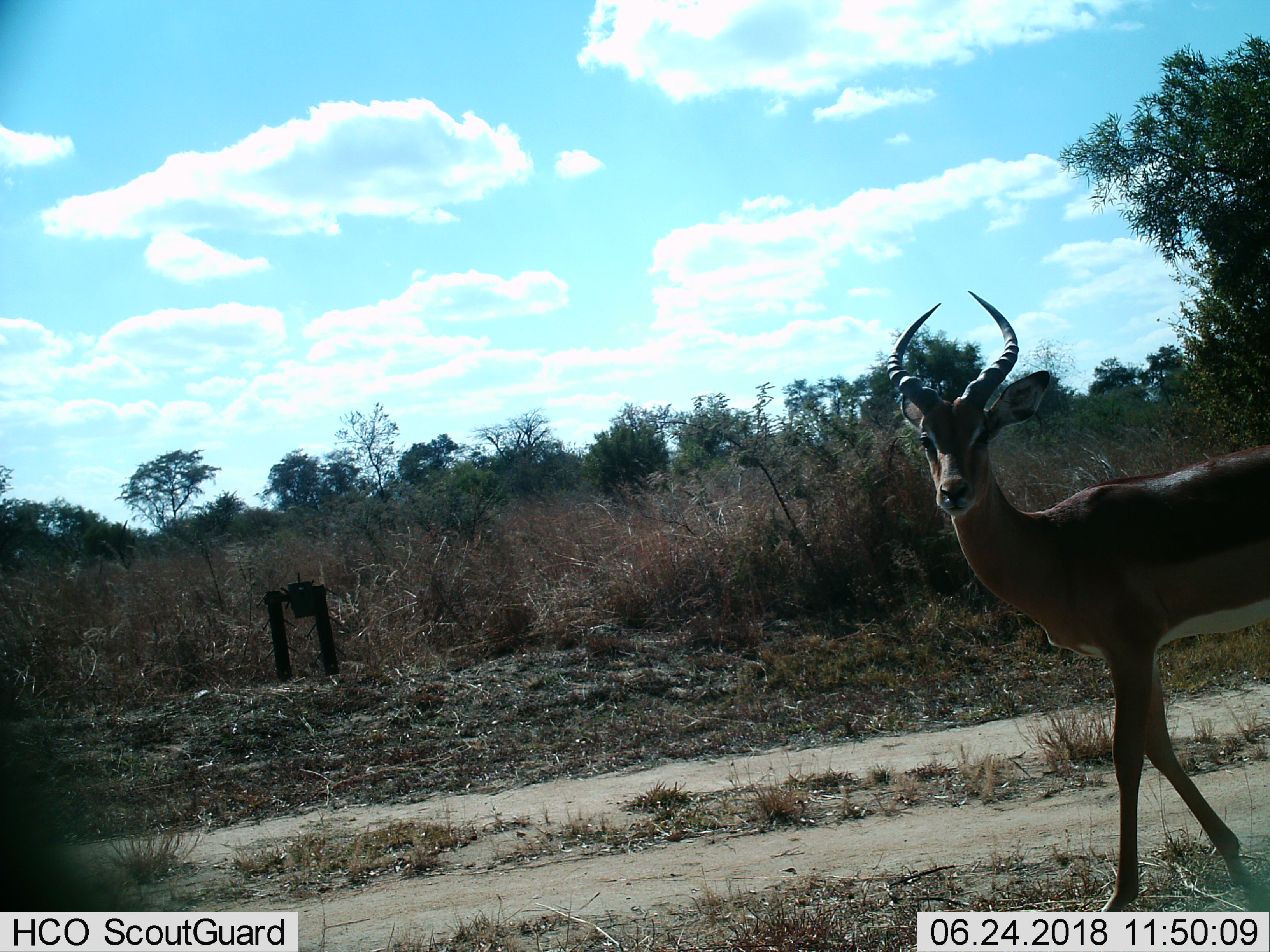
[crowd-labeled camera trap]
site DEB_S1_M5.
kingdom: Animalia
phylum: Chordata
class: Mammalia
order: Artiodactyla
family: Bovidae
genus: Aepyceros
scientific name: Aepyceros melampus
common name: impala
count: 1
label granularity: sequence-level